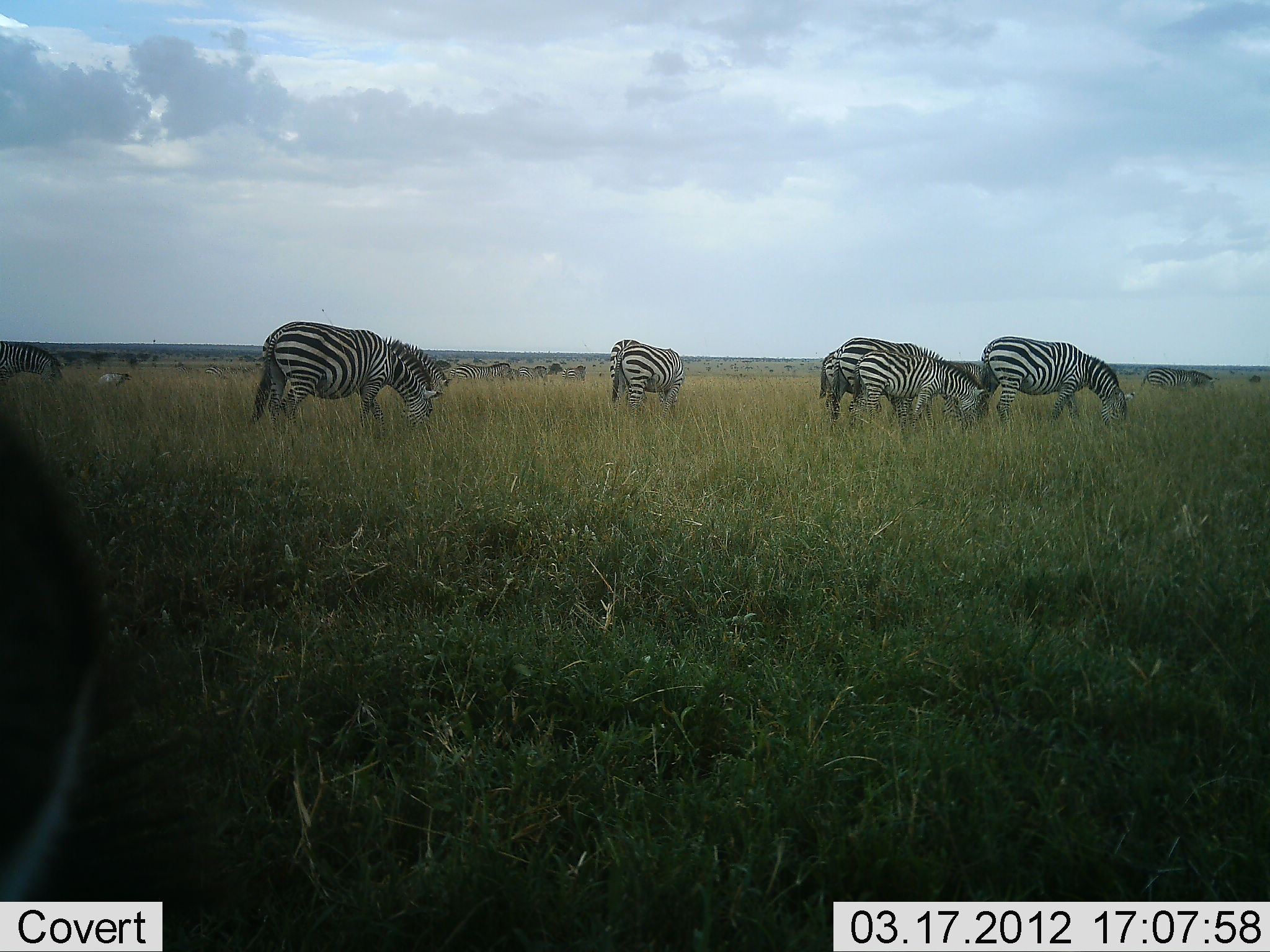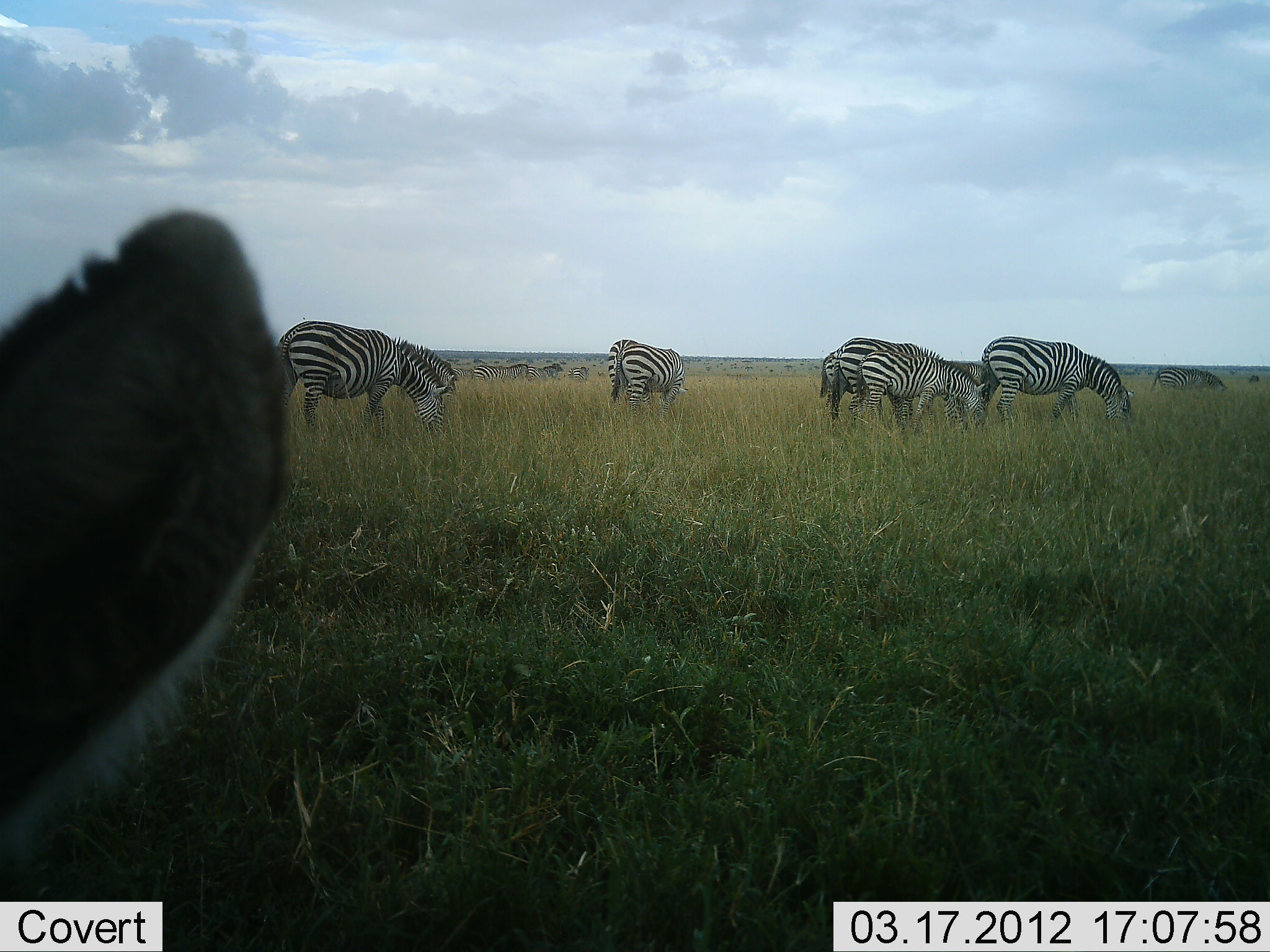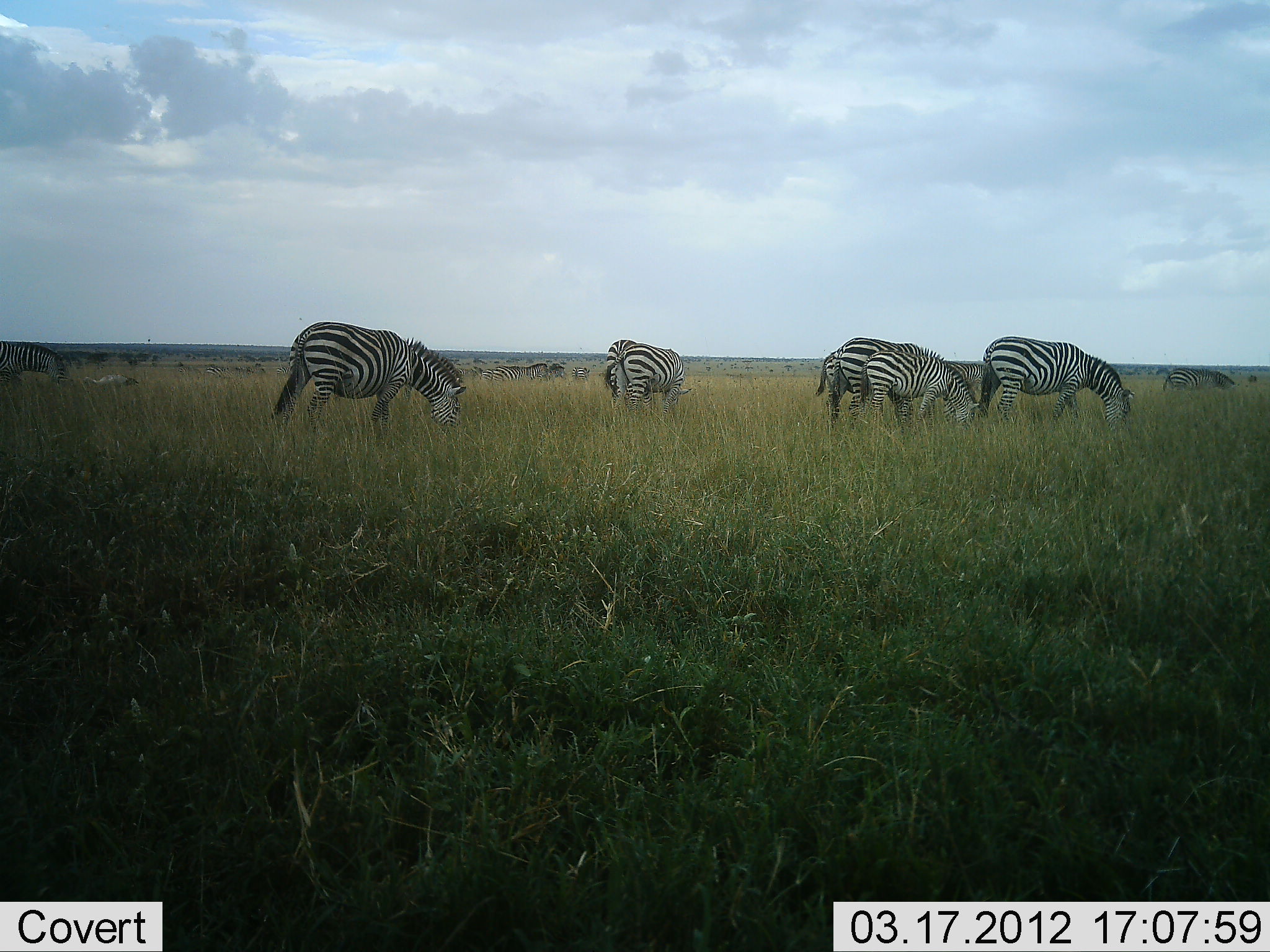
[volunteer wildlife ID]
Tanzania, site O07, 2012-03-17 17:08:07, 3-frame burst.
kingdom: Animalia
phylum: Chordata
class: Mammalia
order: Perissodactyla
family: Equidae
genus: Equus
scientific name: Equus quagga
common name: plains zebra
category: zebra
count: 9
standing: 43%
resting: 4%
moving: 17%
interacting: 0%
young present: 22%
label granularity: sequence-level